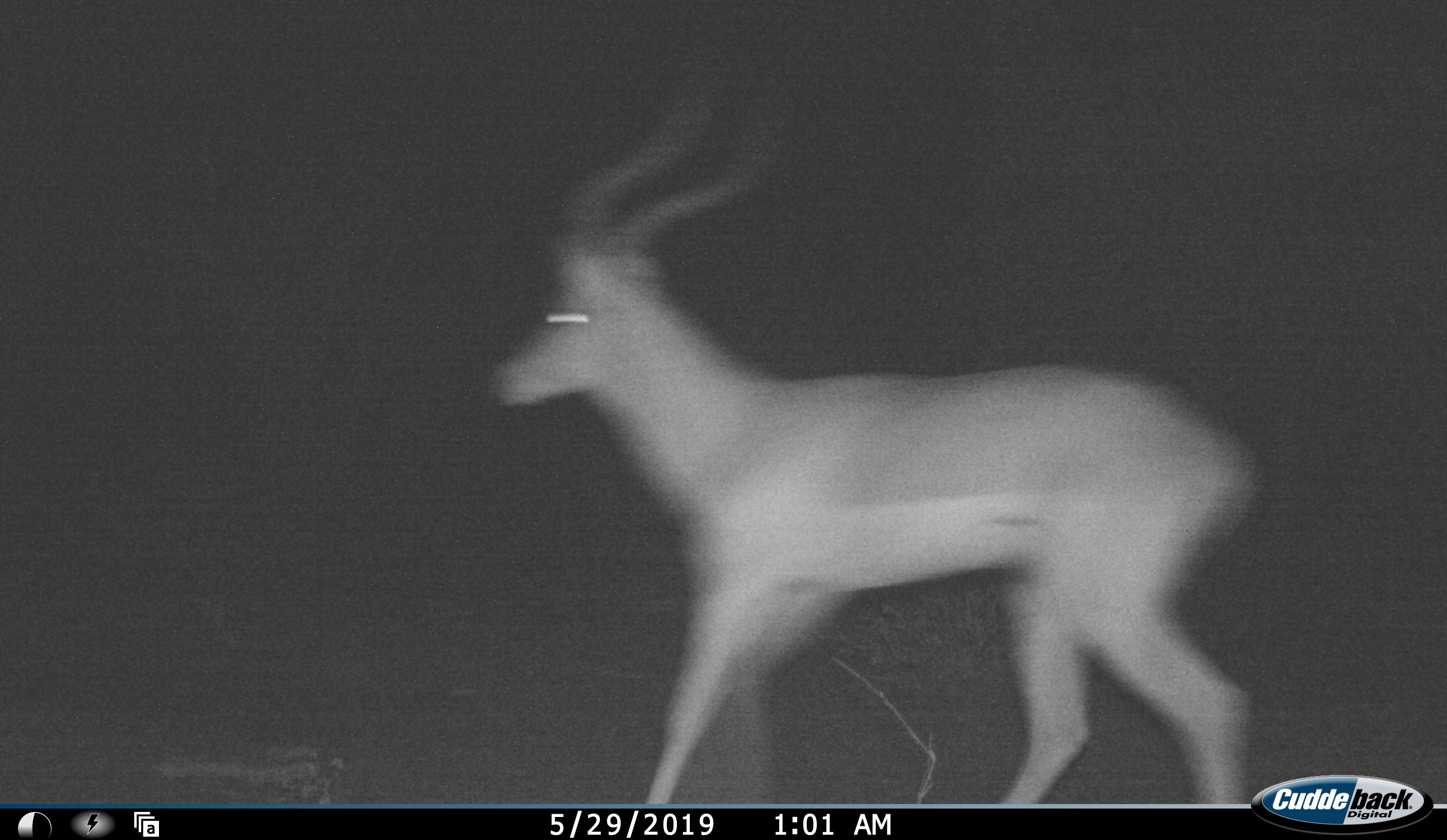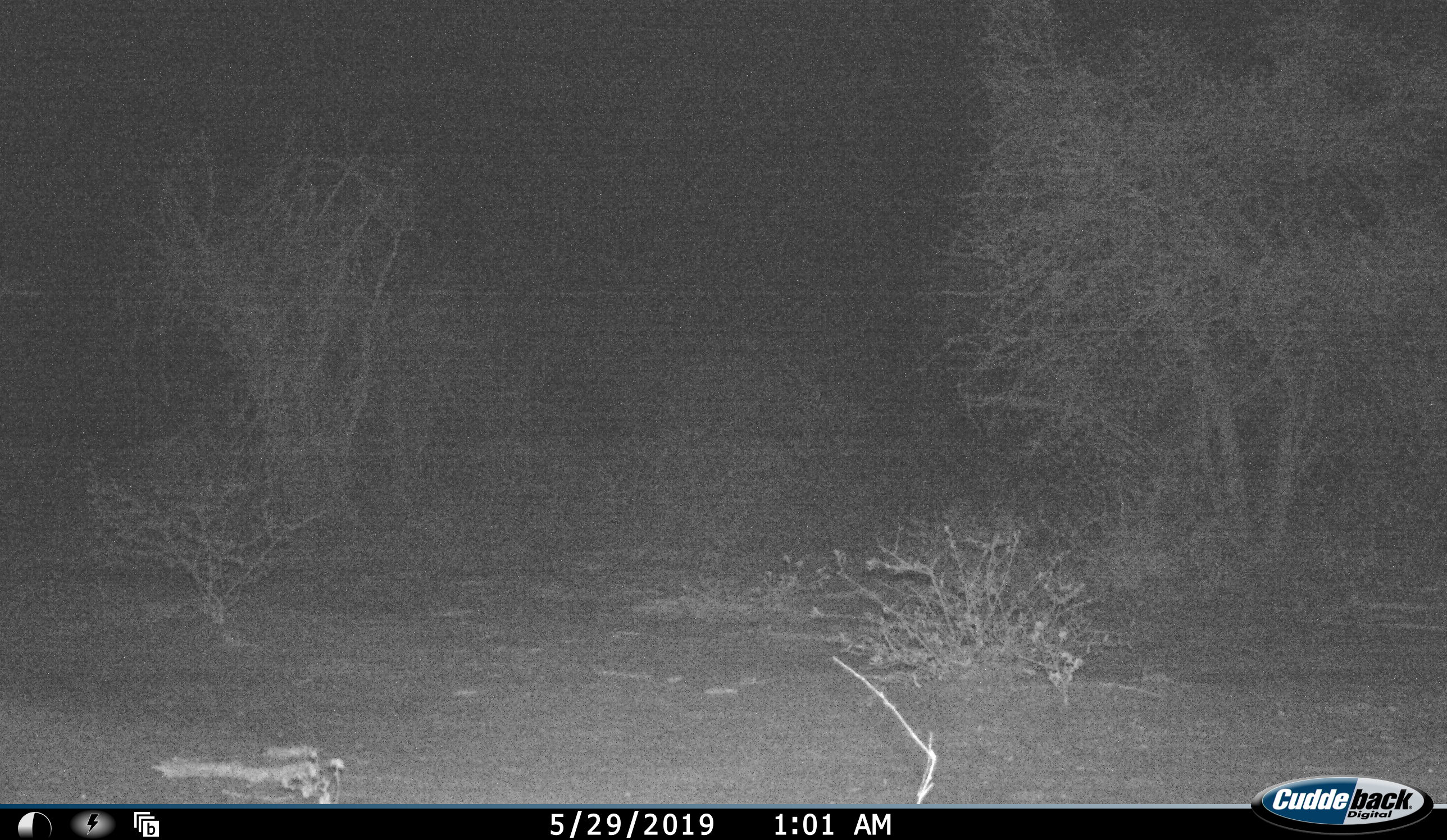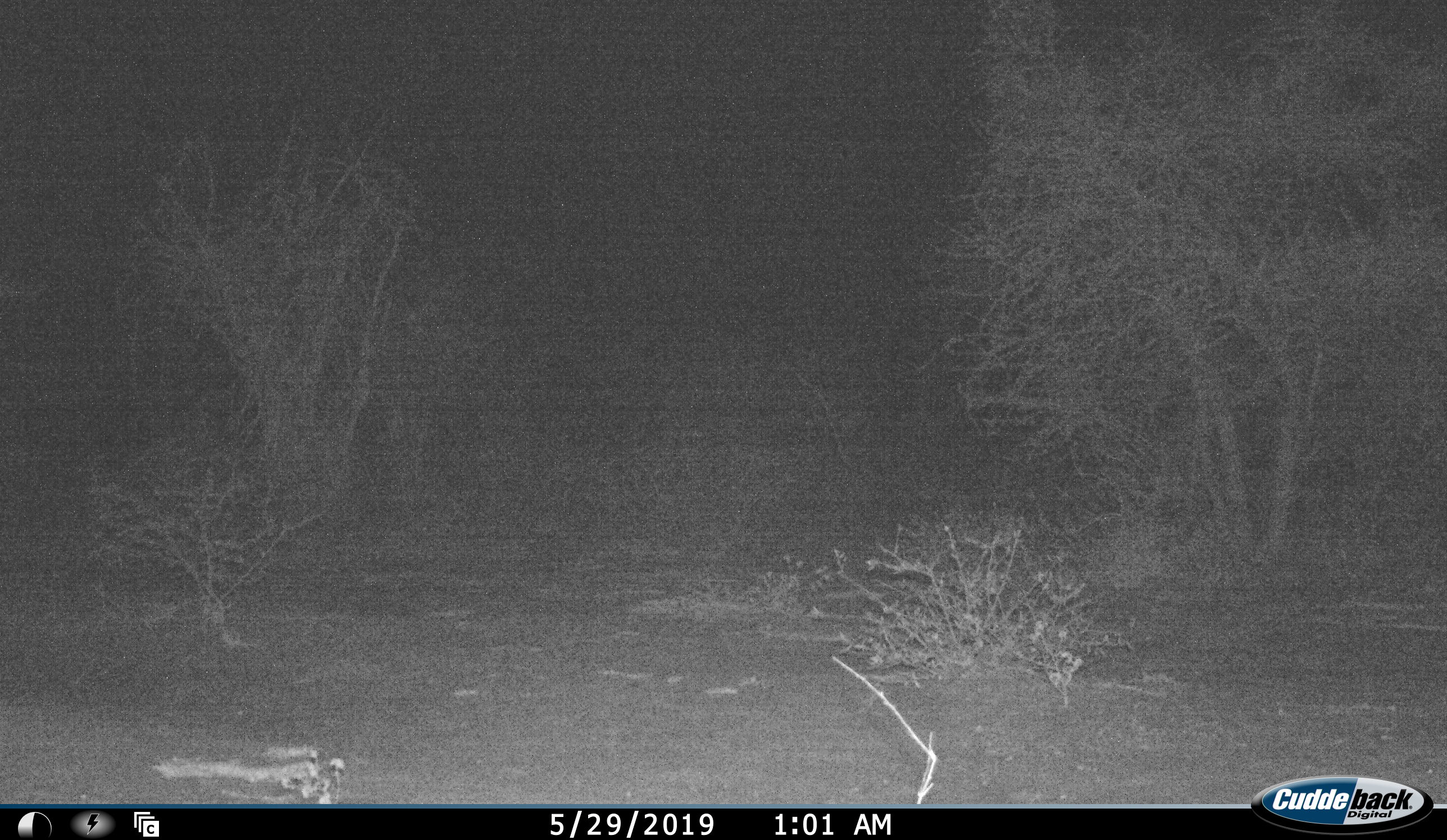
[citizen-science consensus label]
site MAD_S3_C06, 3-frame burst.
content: unidentified animal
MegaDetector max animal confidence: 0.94